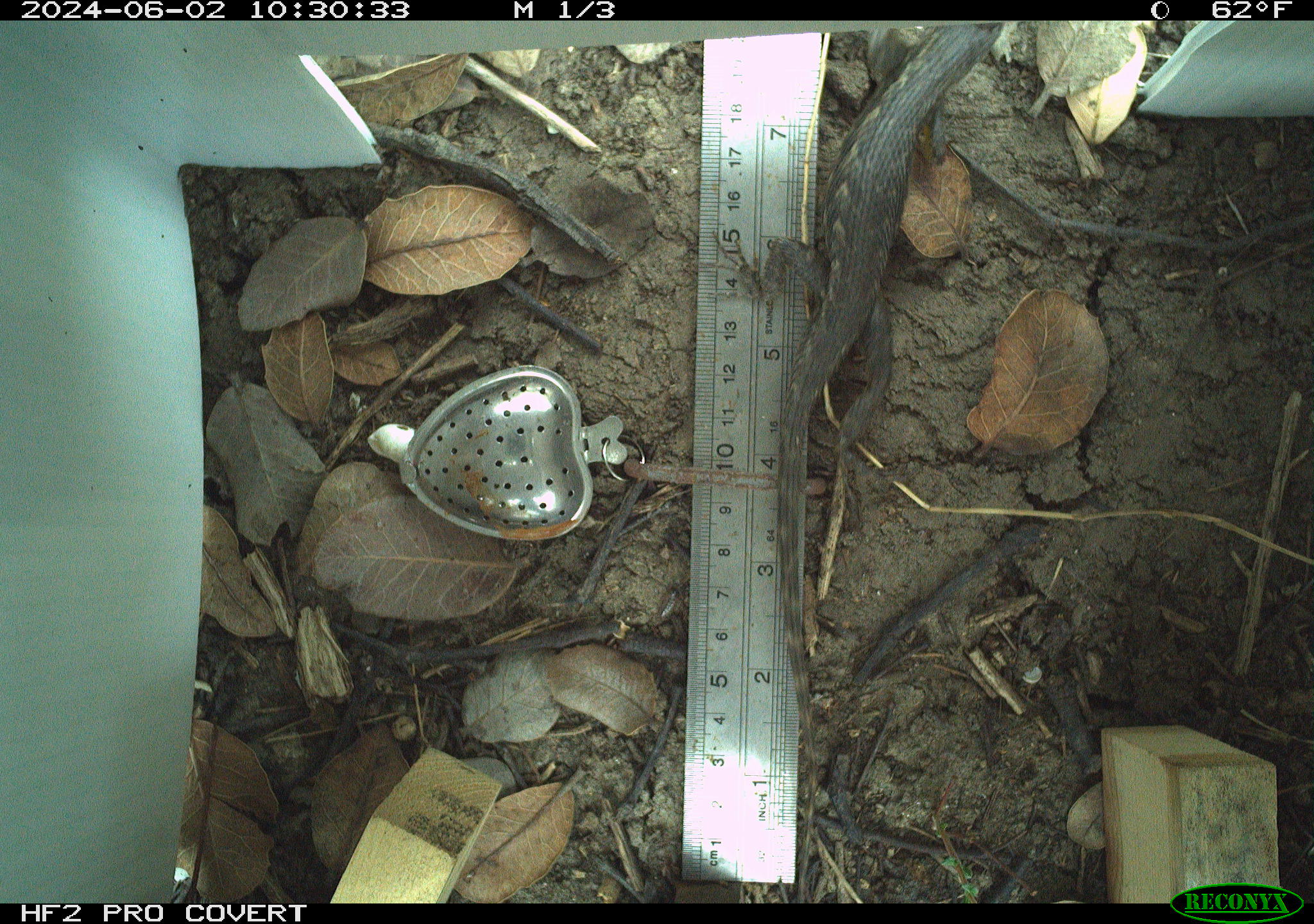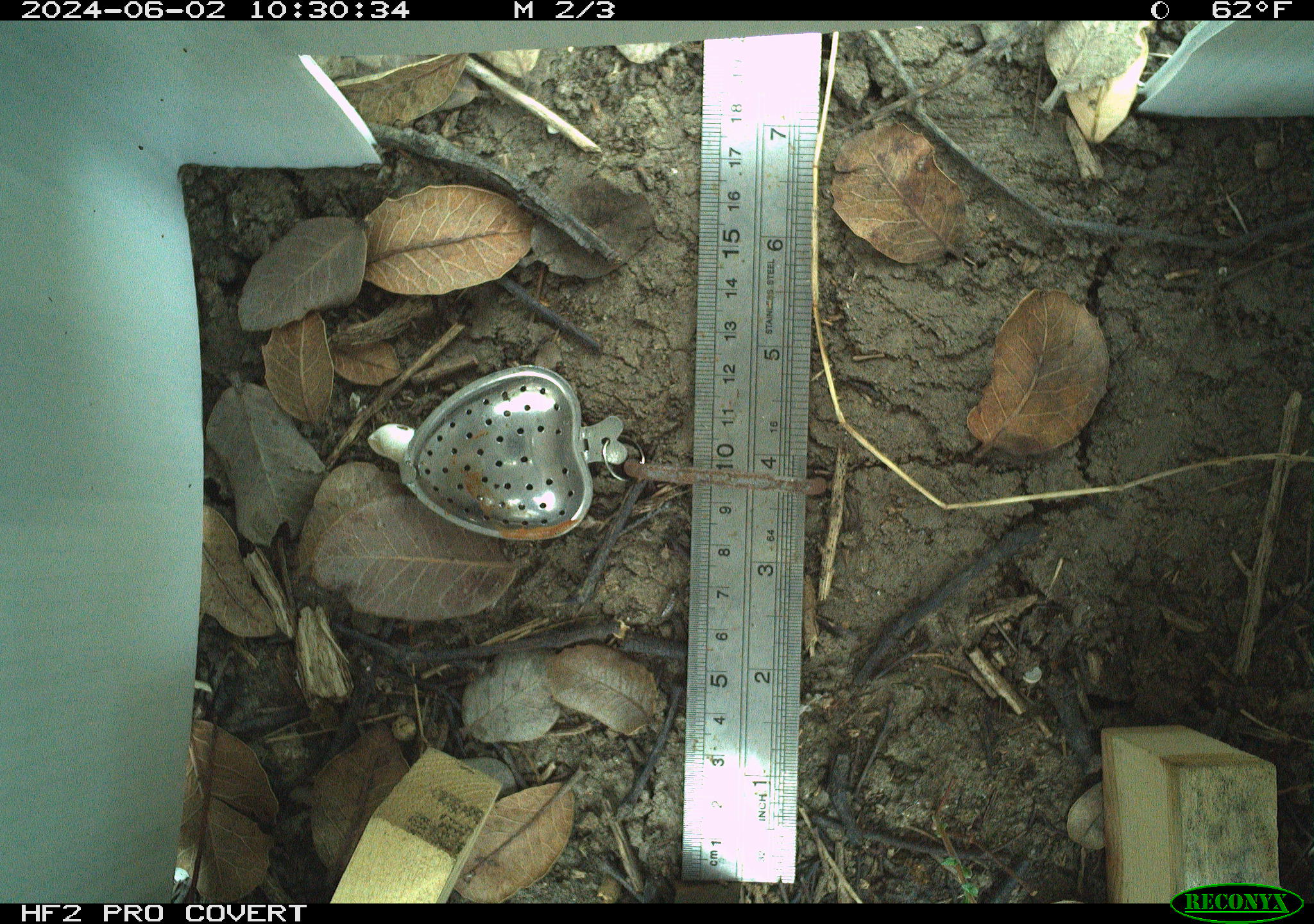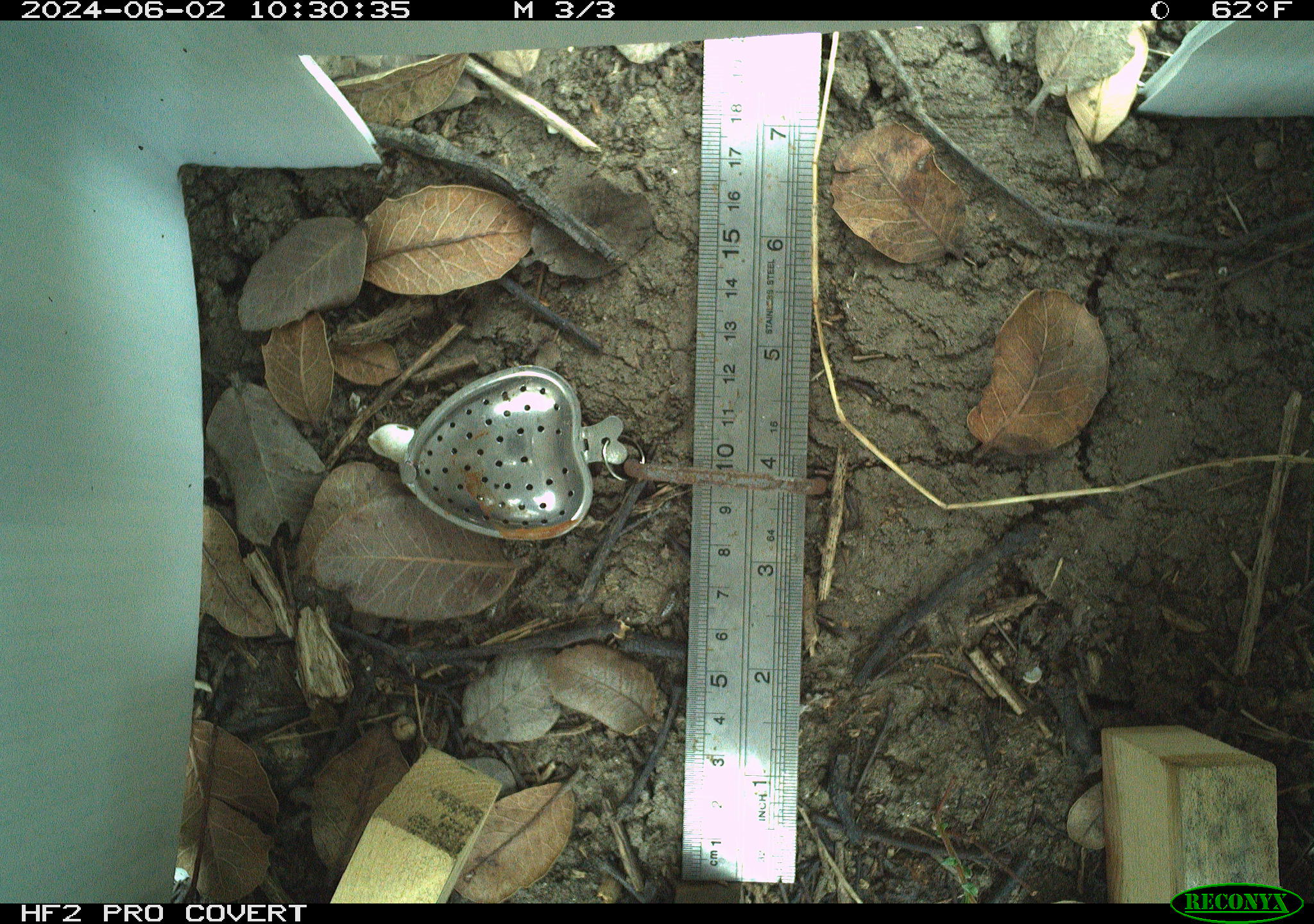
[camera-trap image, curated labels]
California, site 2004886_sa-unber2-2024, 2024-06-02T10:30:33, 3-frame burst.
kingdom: Animalia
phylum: Chordata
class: Reptilia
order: Squamata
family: Phrynosomatidae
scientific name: Phrynosomatidae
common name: phrynosomatid lizards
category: phrynosomatidae family